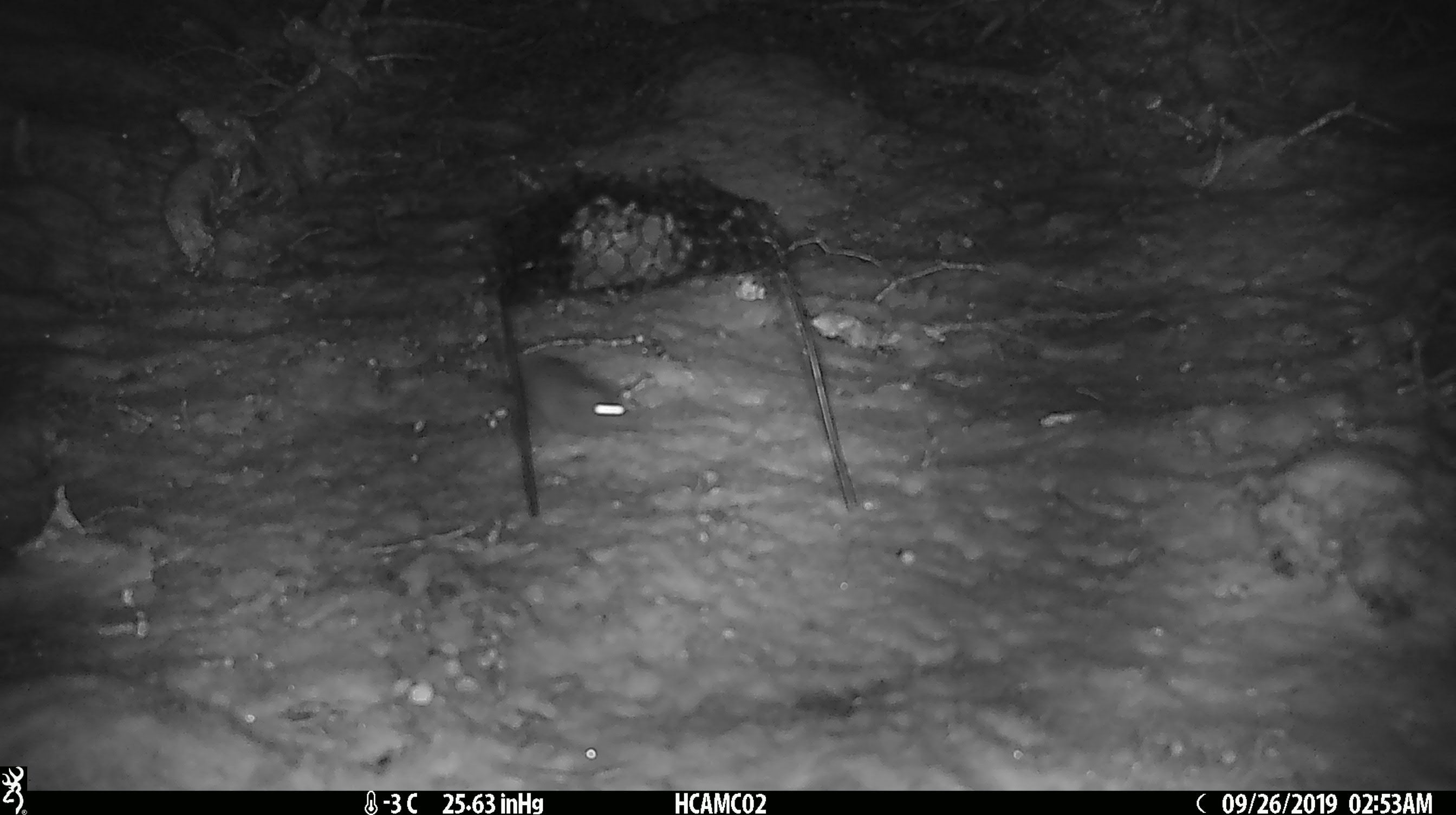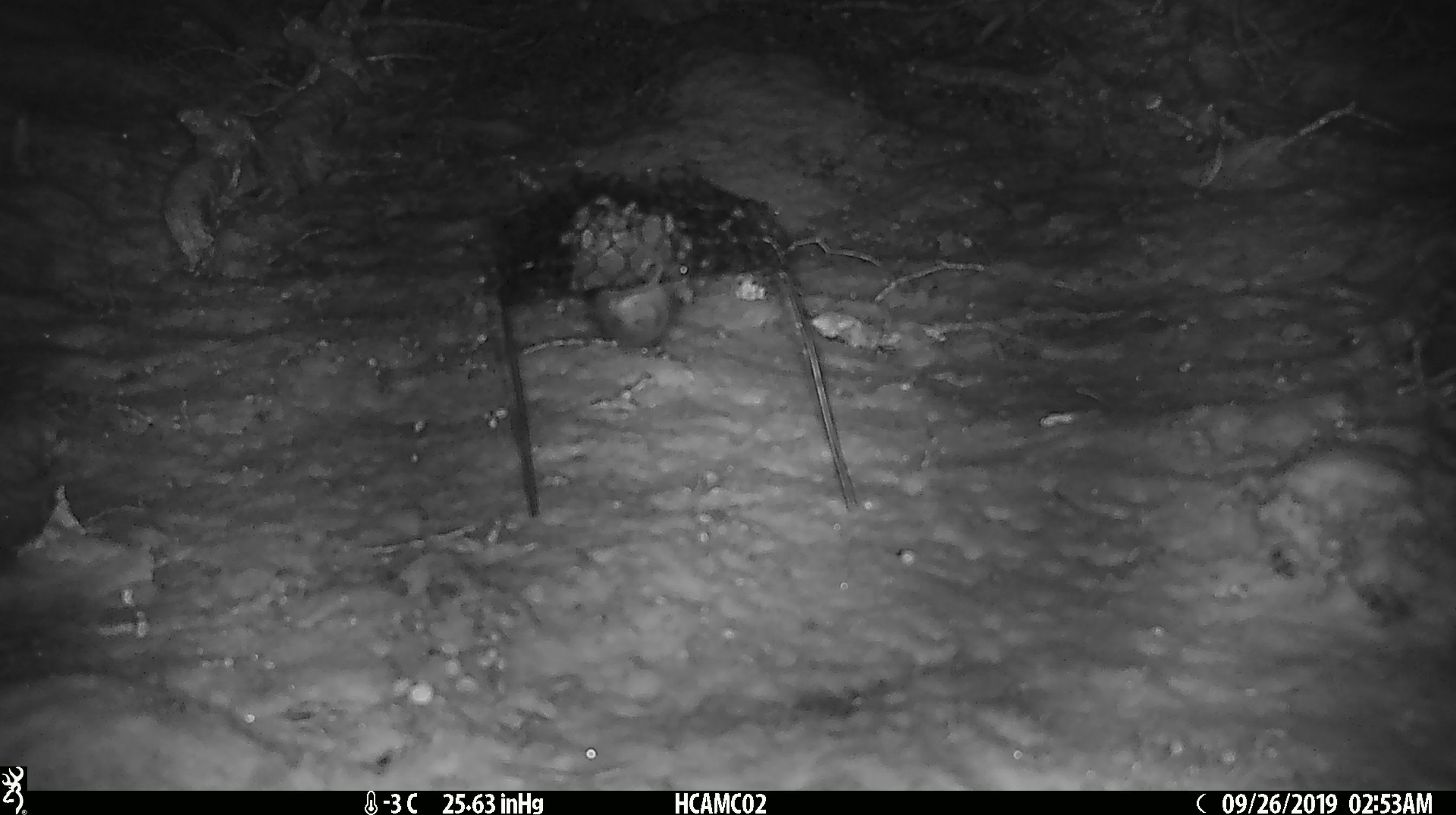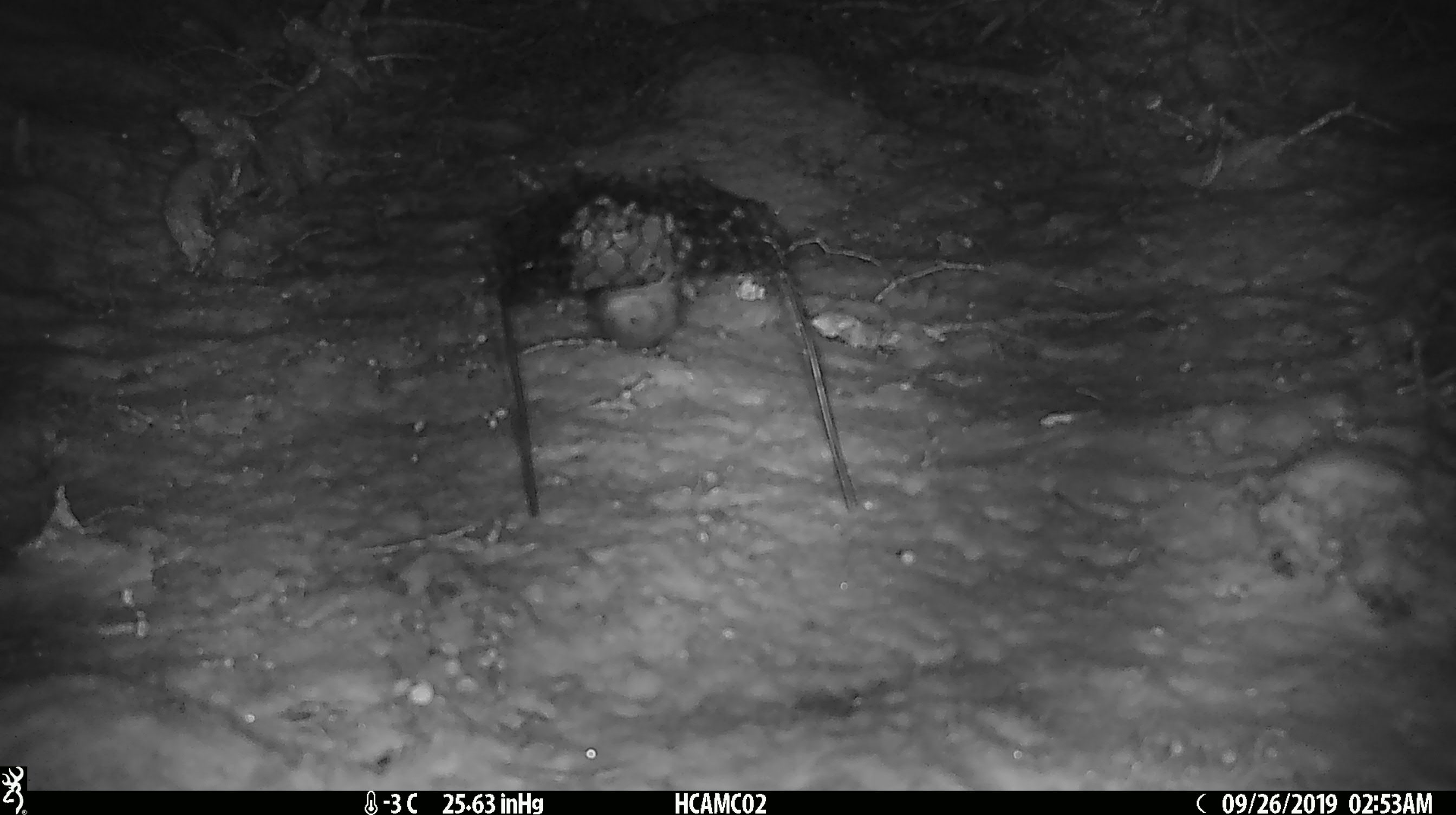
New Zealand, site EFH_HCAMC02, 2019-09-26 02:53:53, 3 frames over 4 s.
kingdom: Animalia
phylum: Chordata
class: Mammalia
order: Rodentia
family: Muridae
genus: Mus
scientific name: Mus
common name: mouse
Mouse (Mus).